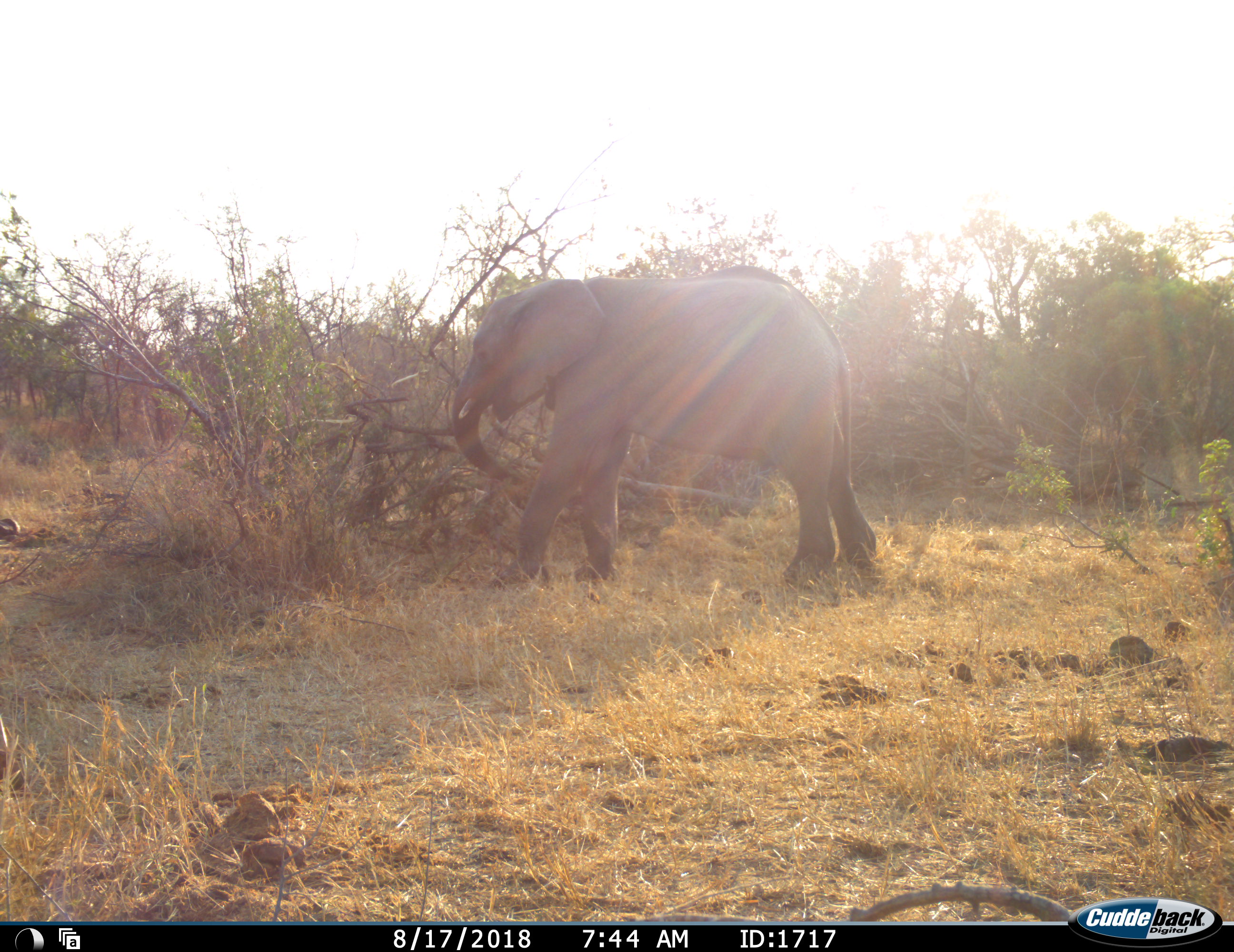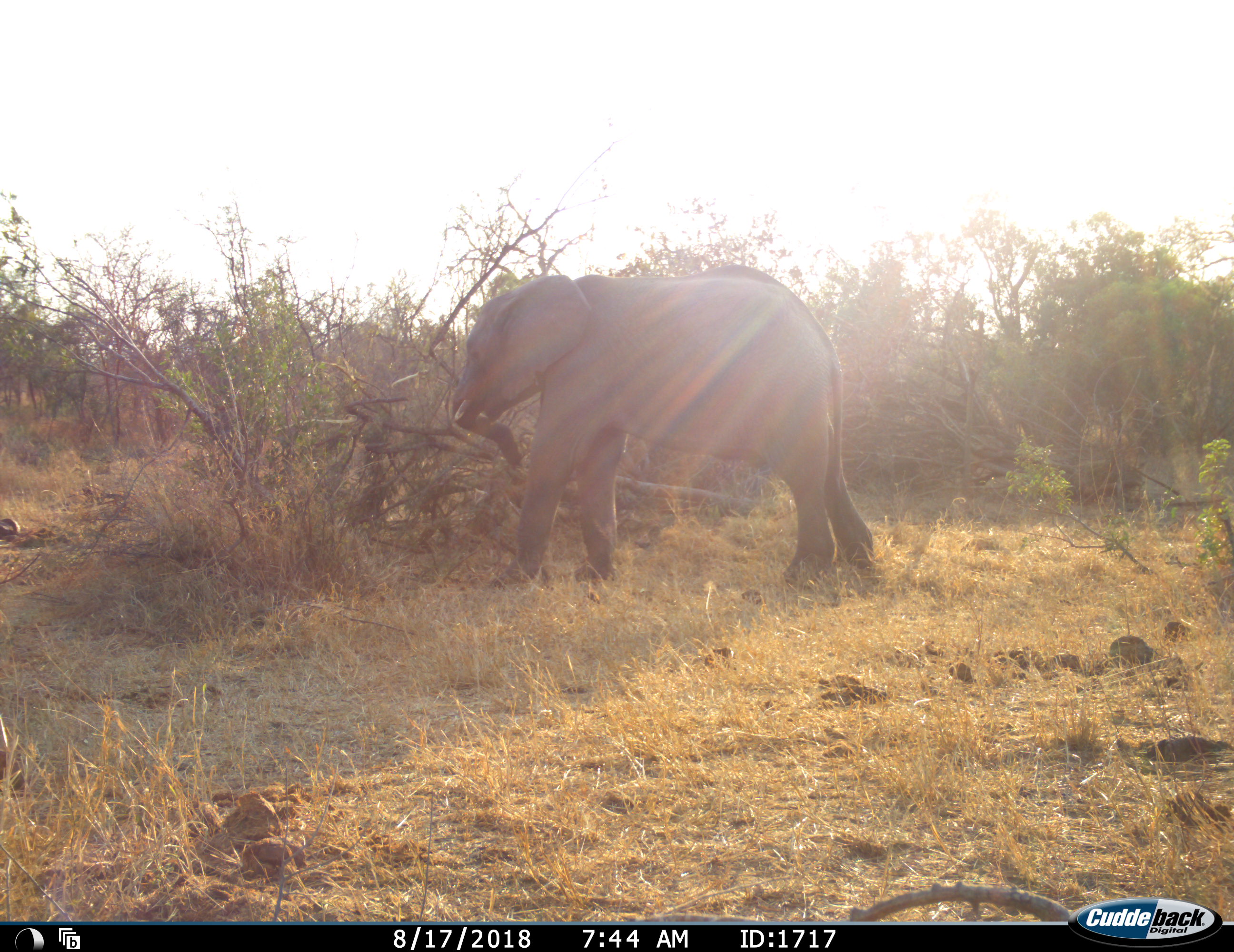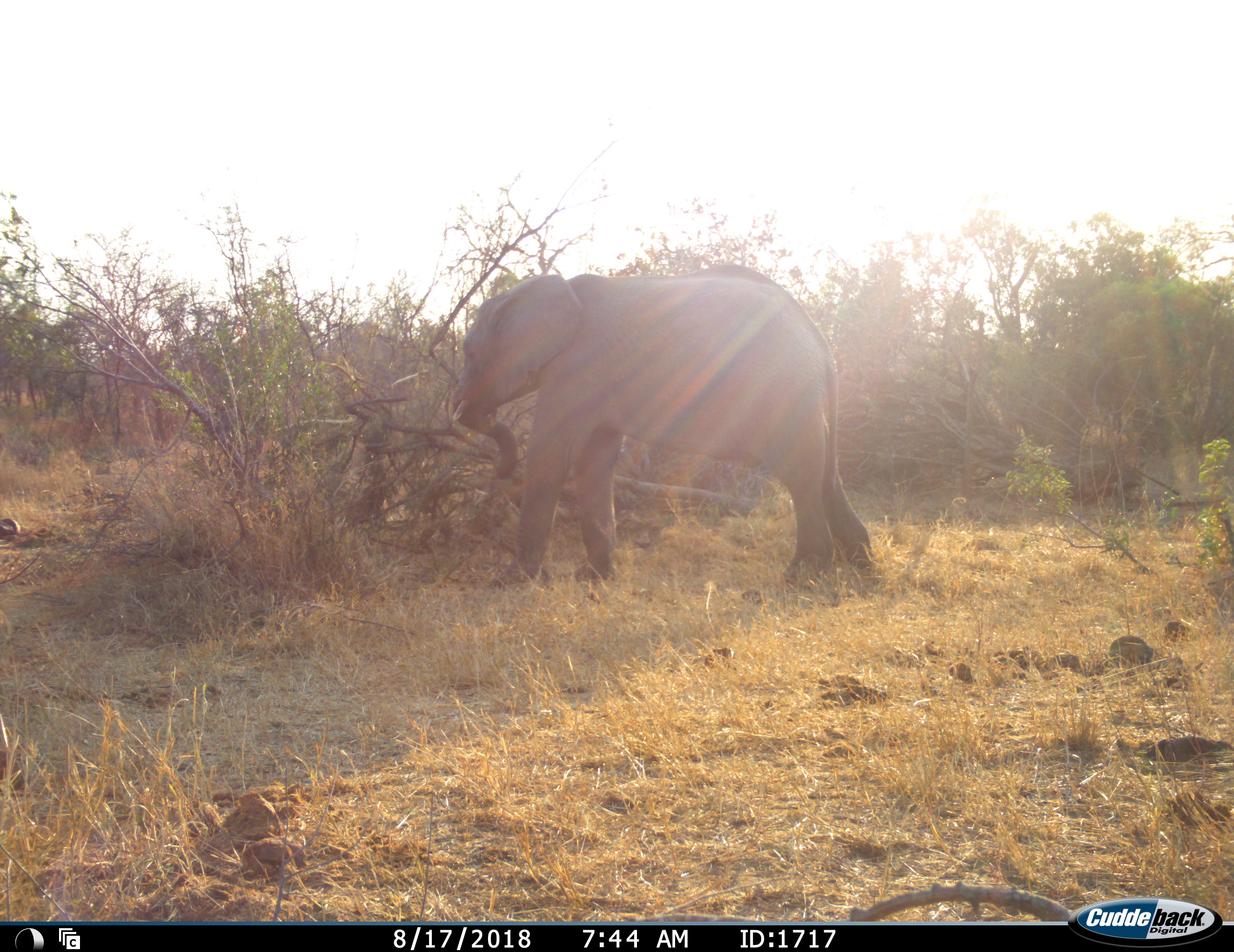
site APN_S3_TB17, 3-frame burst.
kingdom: Animalia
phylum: Chordata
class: Mammalia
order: Proboscidea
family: Elephantidae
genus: Loxodonta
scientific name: Loxodonta africana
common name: african bush elephant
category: elephant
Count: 1.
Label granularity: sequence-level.